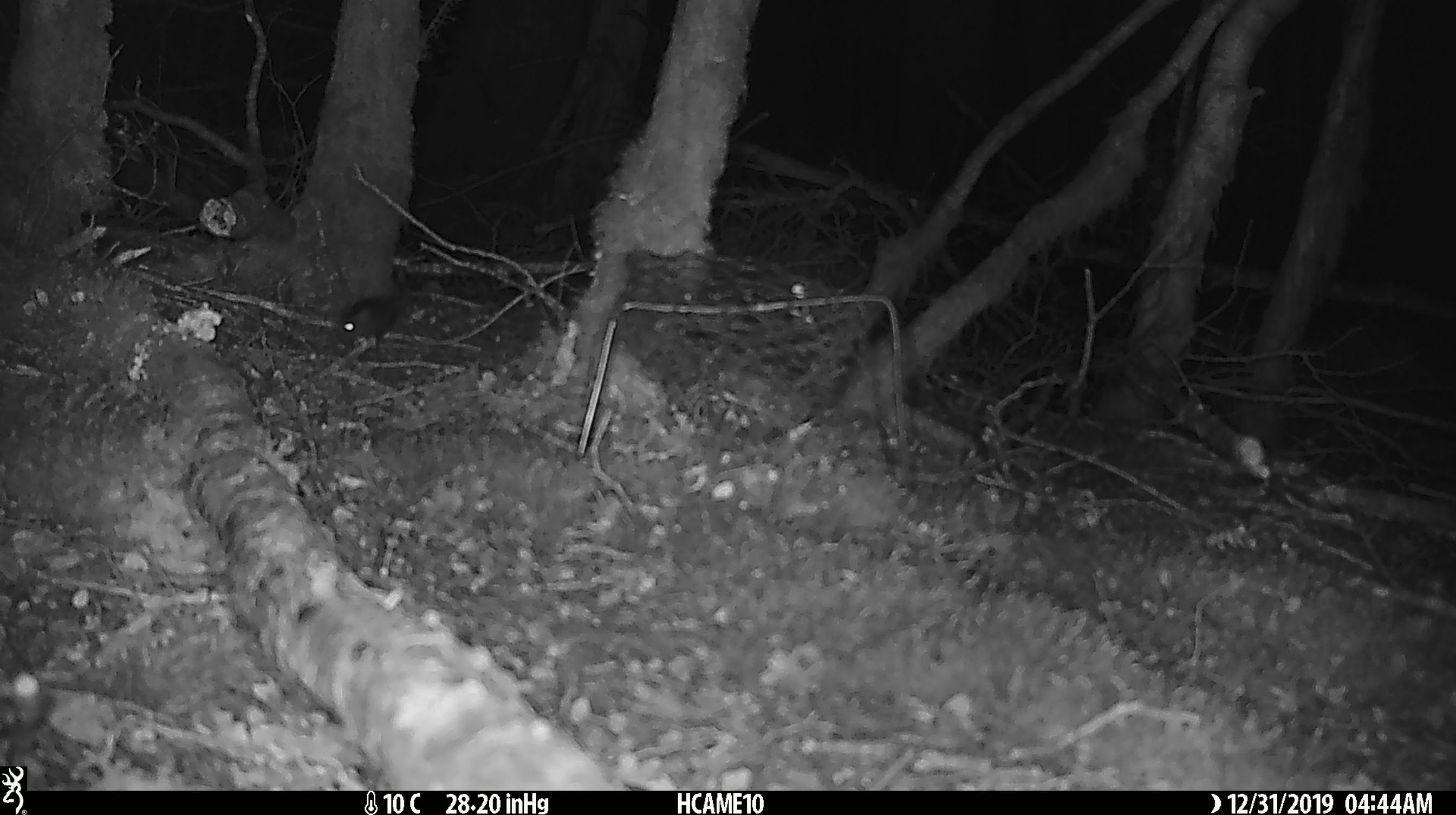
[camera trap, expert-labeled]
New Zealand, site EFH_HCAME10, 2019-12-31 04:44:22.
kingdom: Animalia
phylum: Chordata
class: Mammalia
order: Rodentia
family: Muridae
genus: Mus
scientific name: Mus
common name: mouse